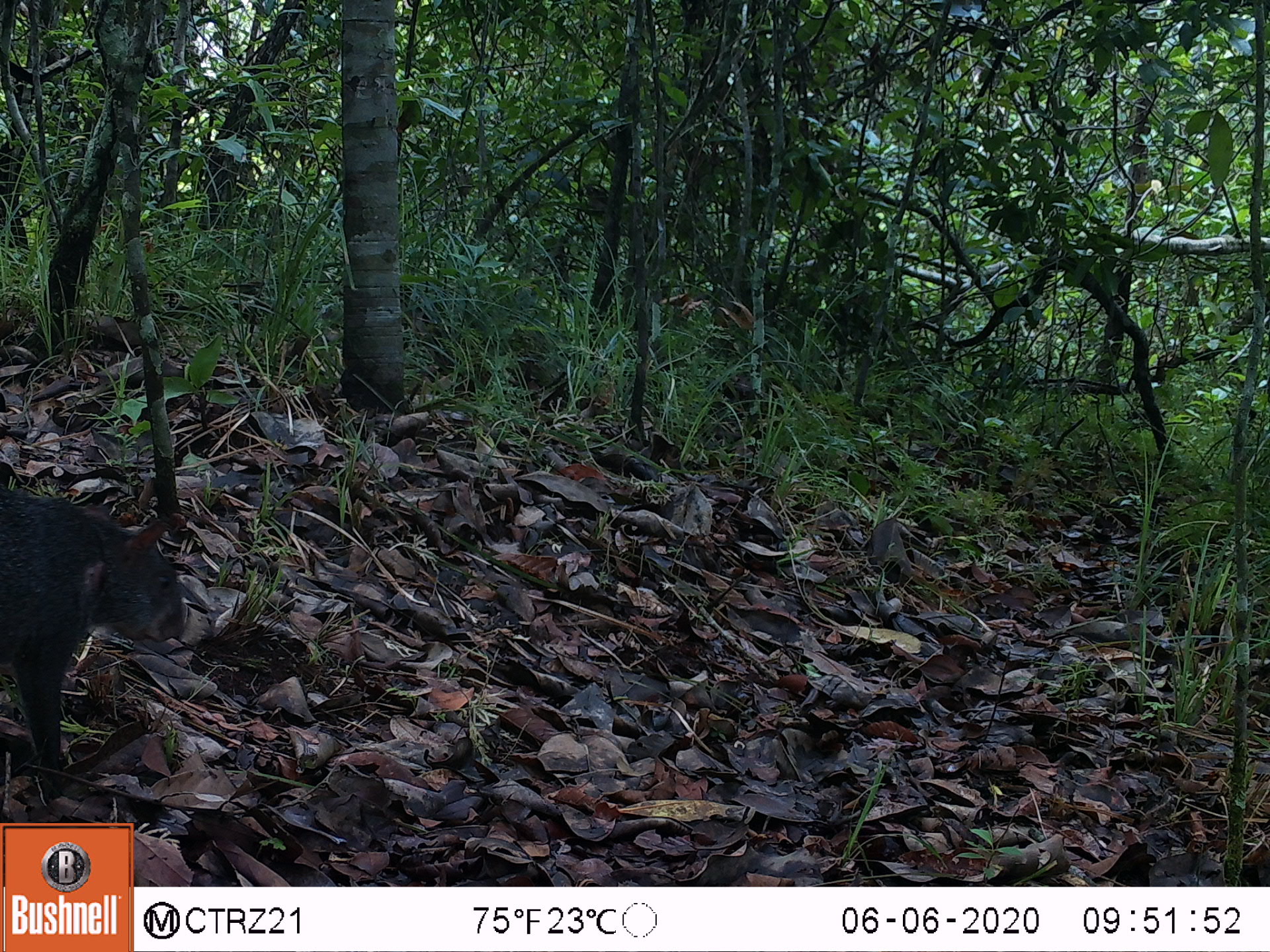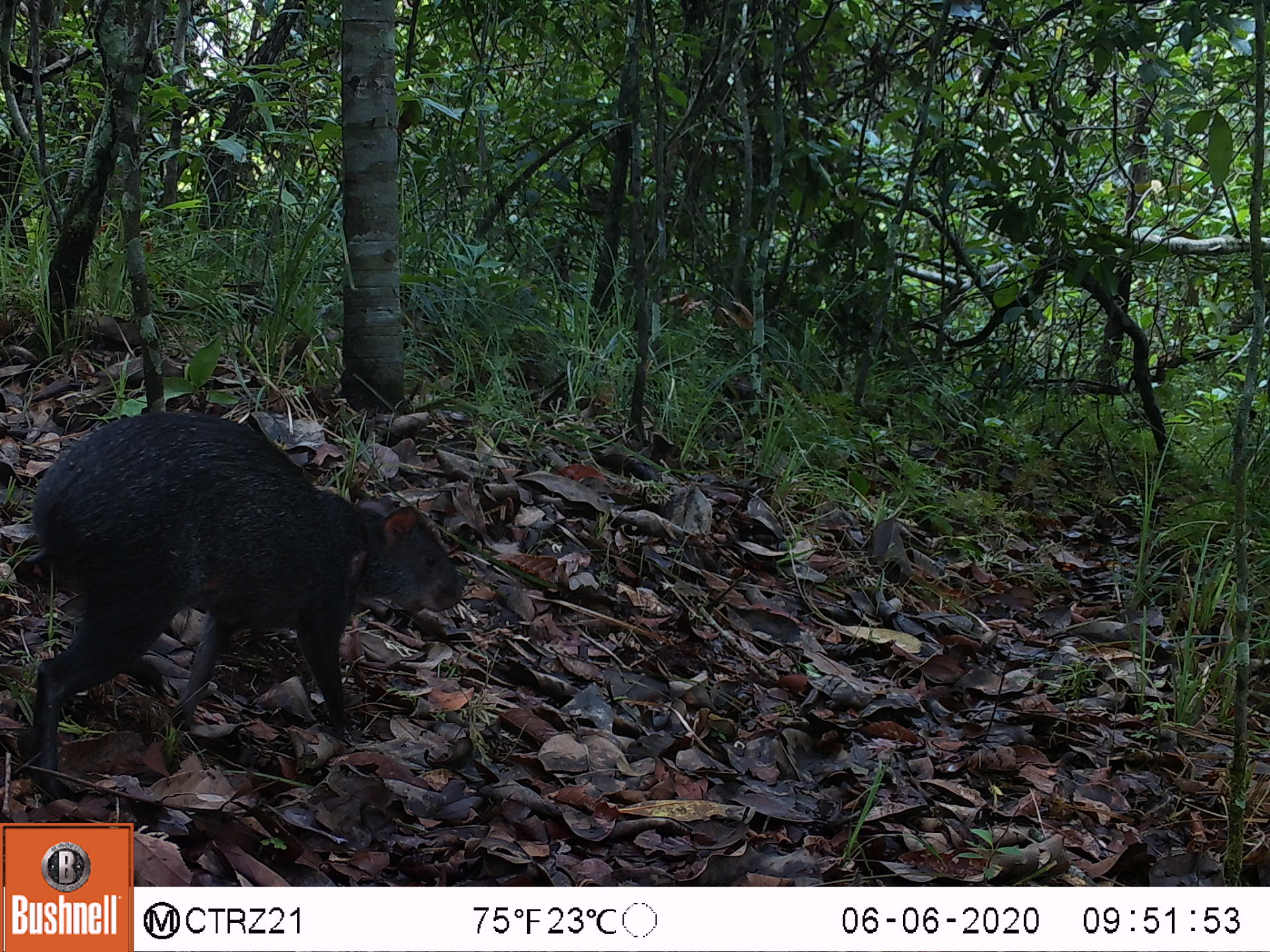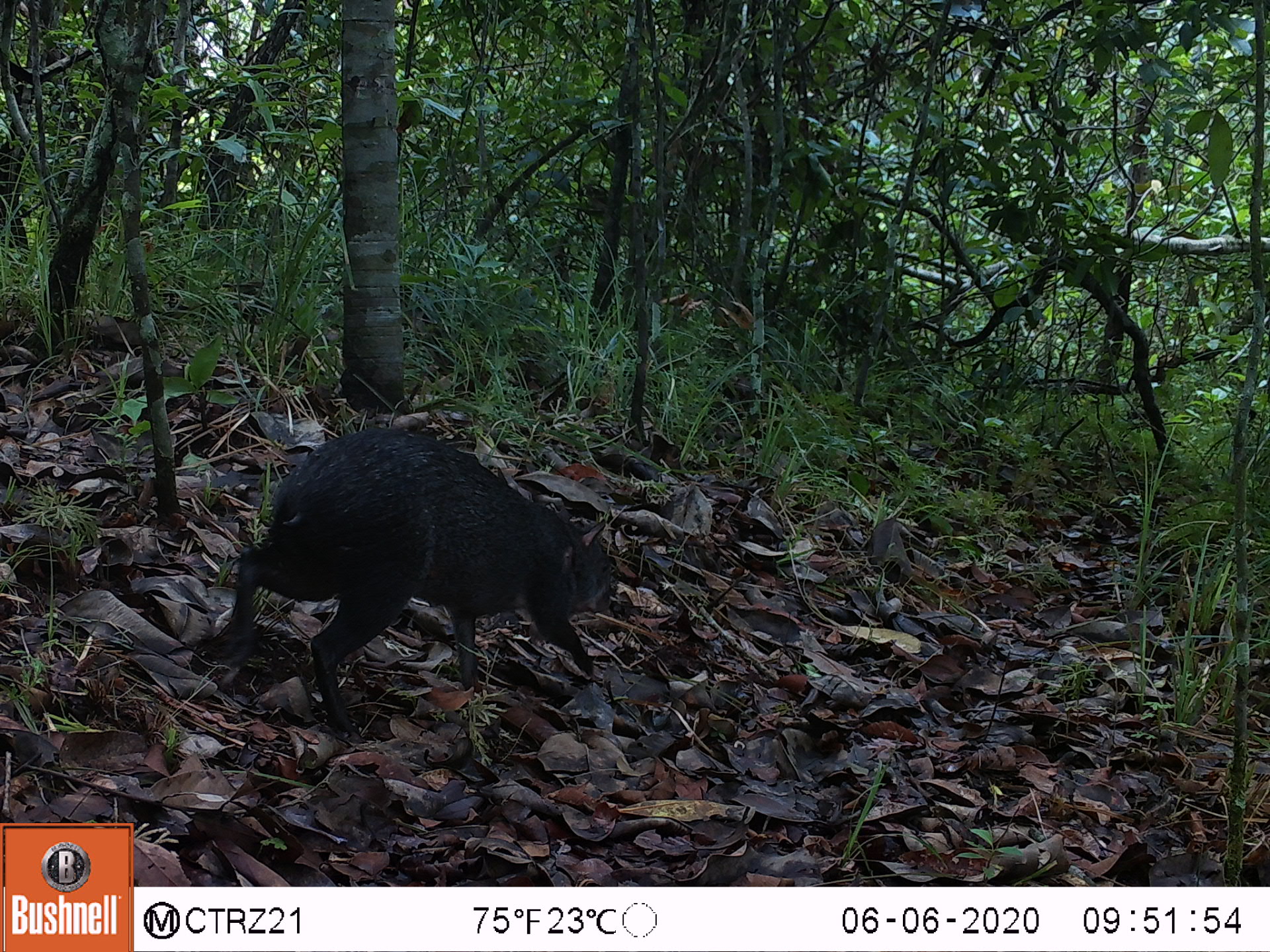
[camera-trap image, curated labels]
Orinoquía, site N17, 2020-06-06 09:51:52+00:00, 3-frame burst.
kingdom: Animalia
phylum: Chordata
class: Mammalia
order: Rodentia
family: Dasyproctidae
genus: Dasyprocta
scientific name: Dasyprocta fuliginosa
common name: black agouti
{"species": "black agouti (Dasyprocta fuliginosa)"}